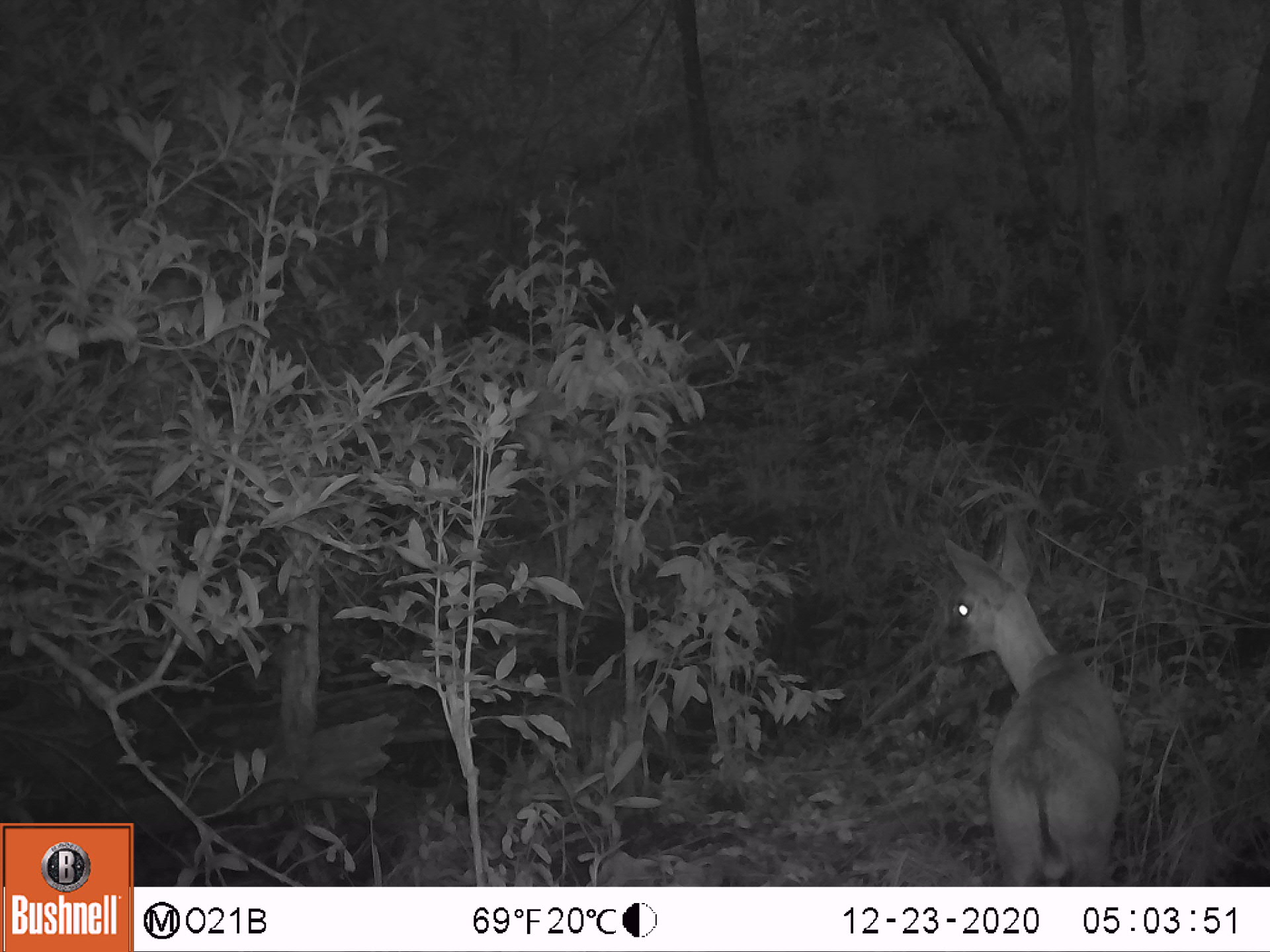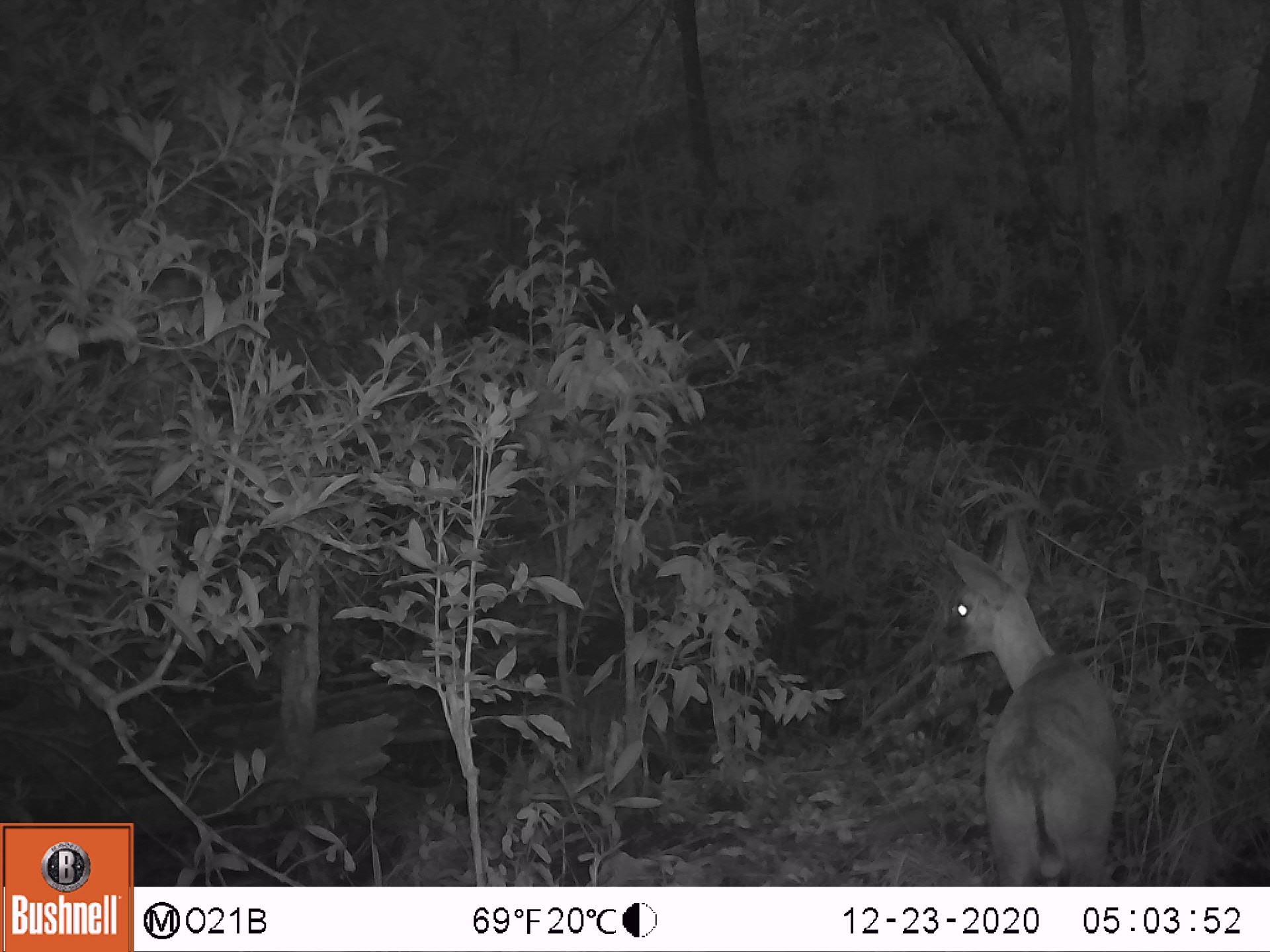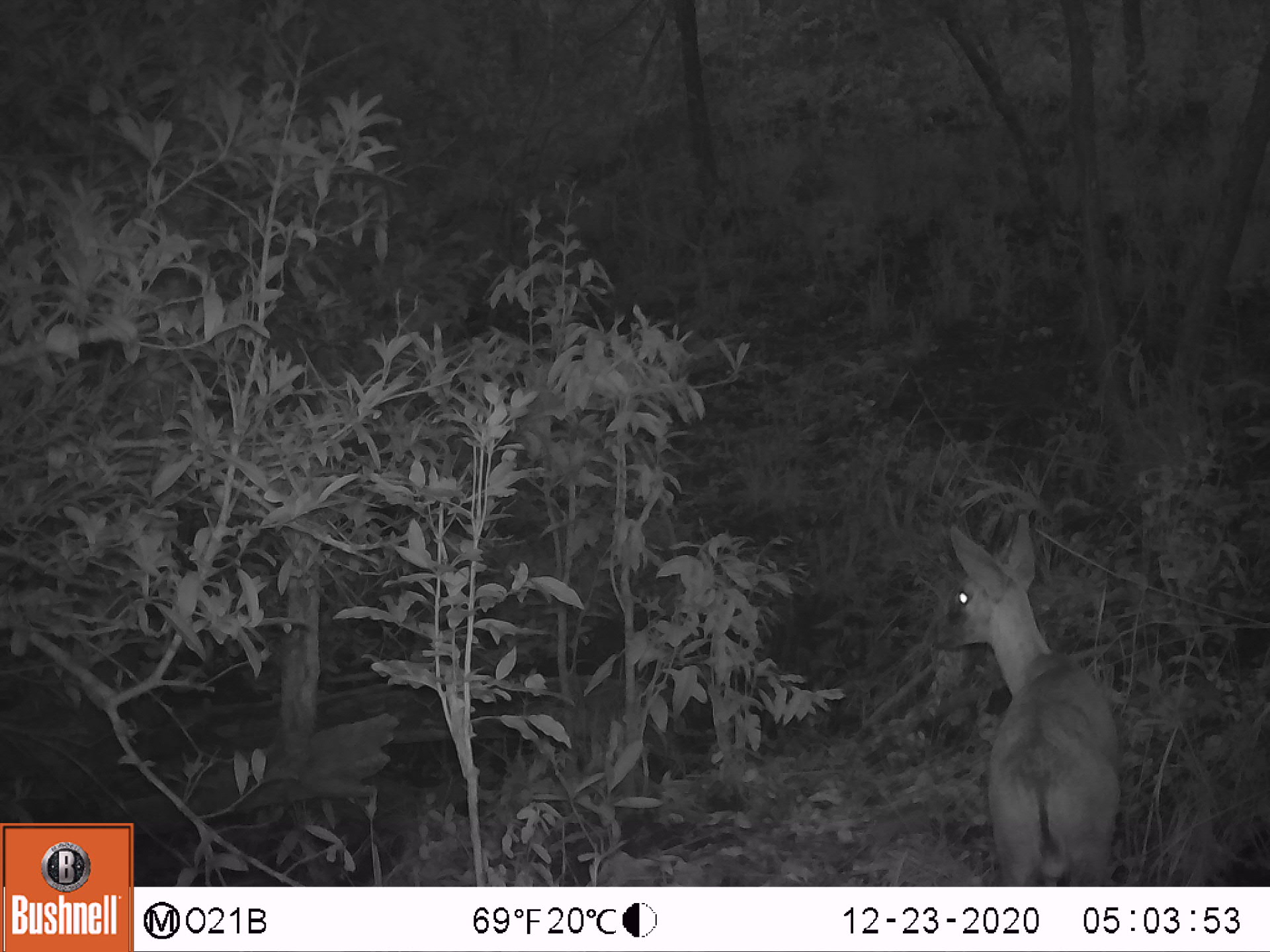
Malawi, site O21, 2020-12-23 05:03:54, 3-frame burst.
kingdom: Animalia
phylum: Chordata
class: Mammalia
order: Artiodactyla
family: Bovidae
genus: Sylvicapra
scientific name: Sylvicapra grimmia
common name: common duiker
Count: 1.